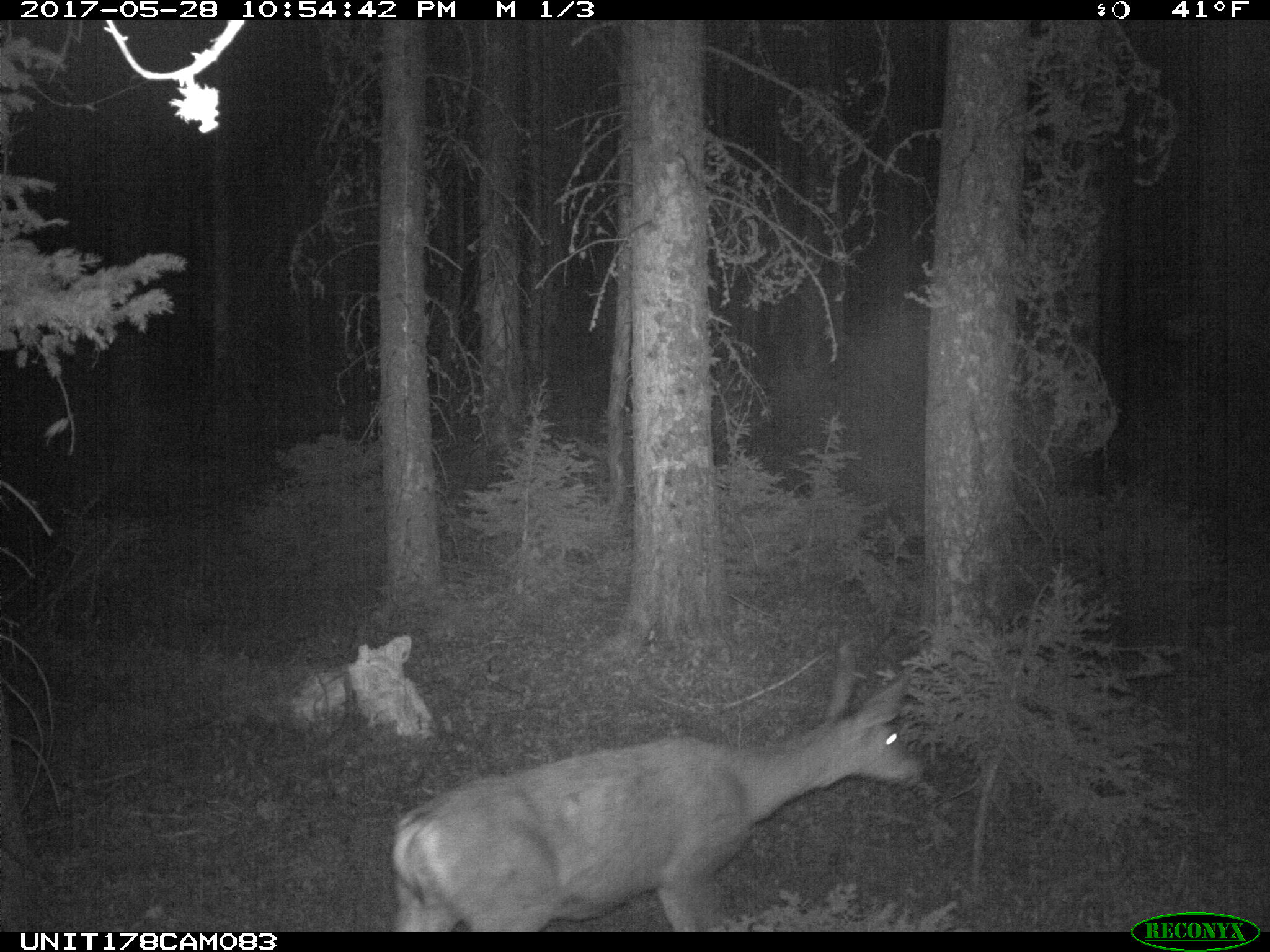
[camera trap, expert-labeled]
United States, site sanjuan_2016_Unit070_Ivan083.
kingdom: Animalia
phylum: Chordata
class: Mammalia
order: Artiodactyla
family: Cervidae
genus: Odocoileus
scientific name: Odocoileus hemionus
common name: mule deer